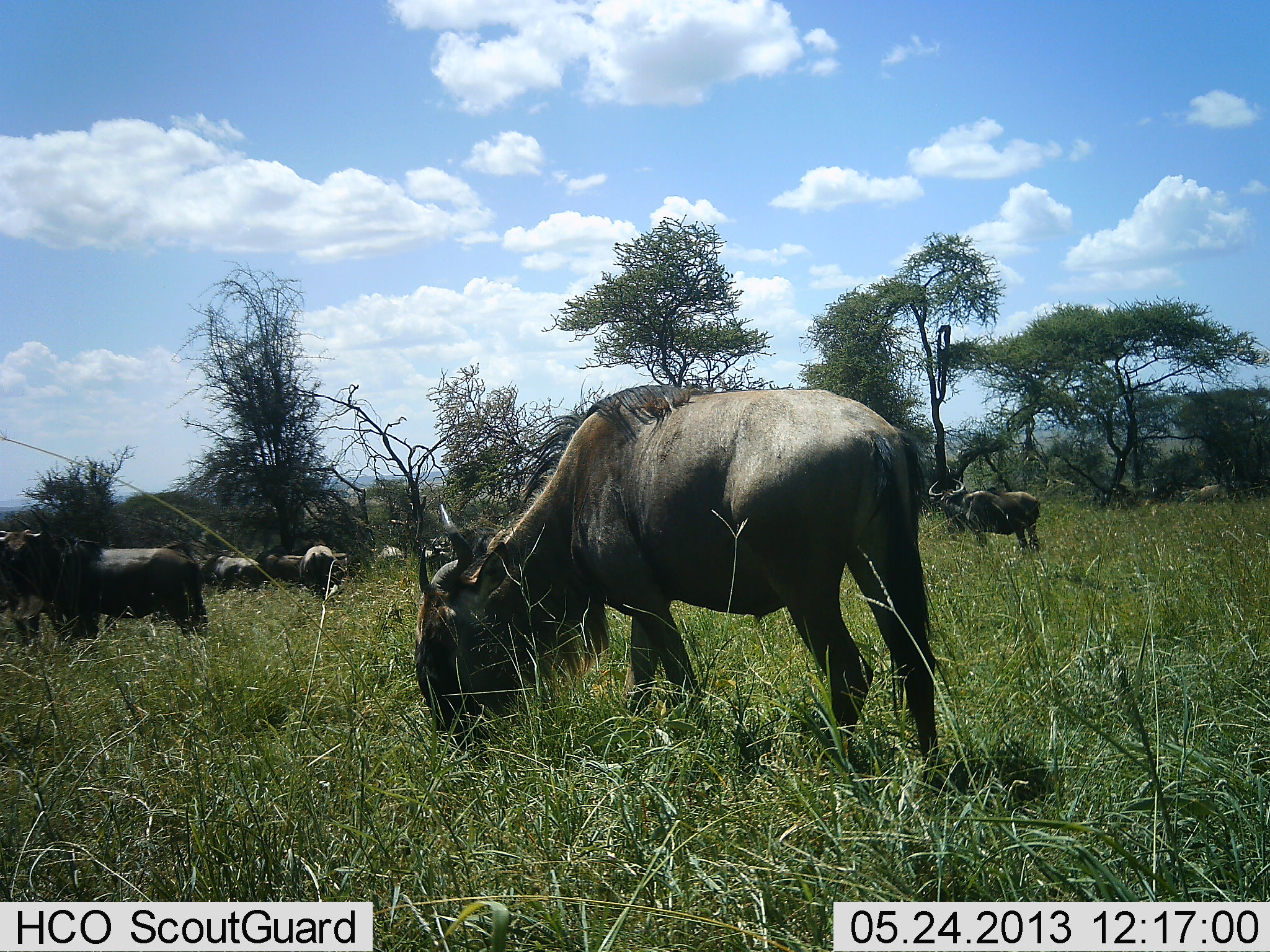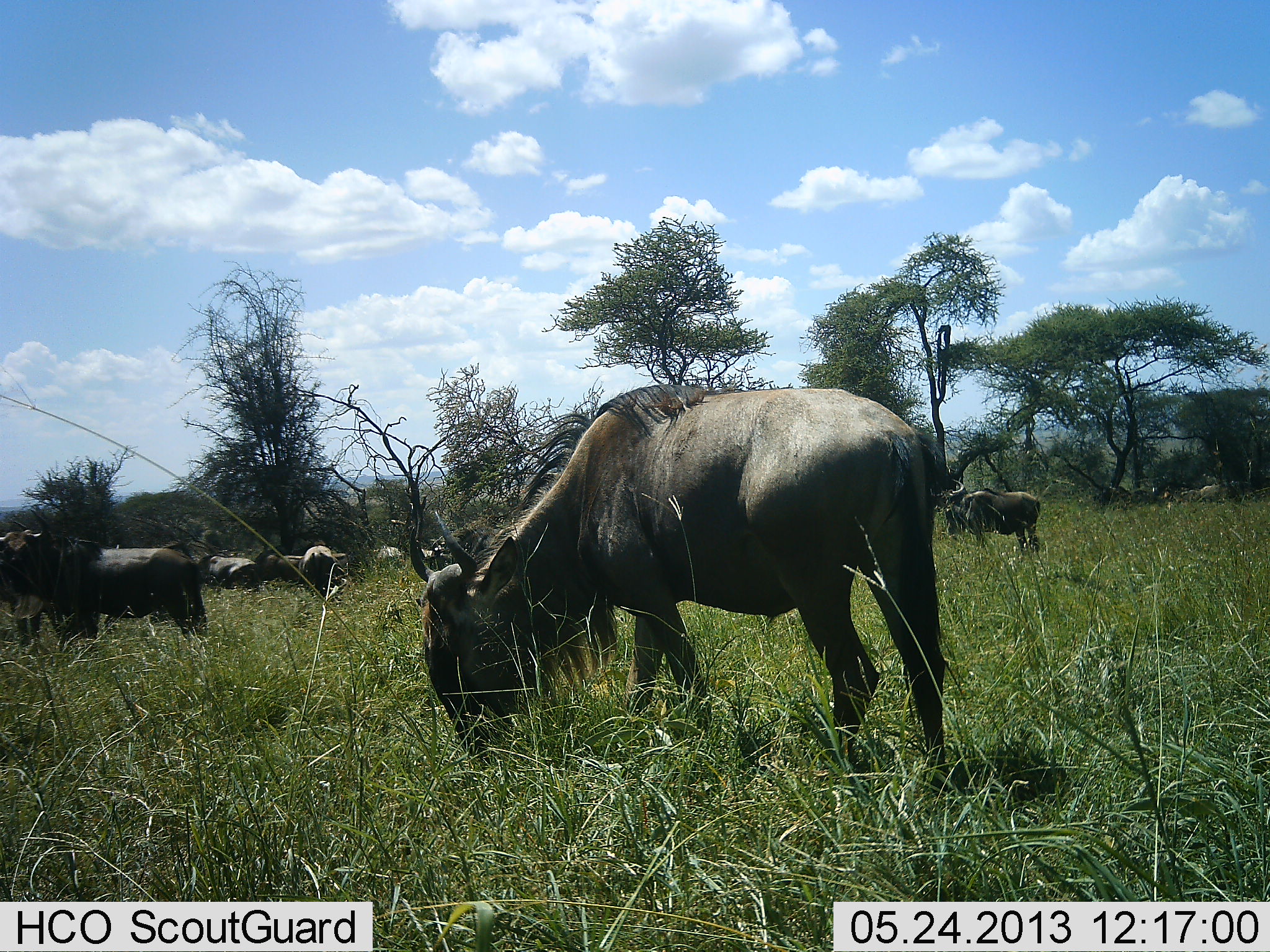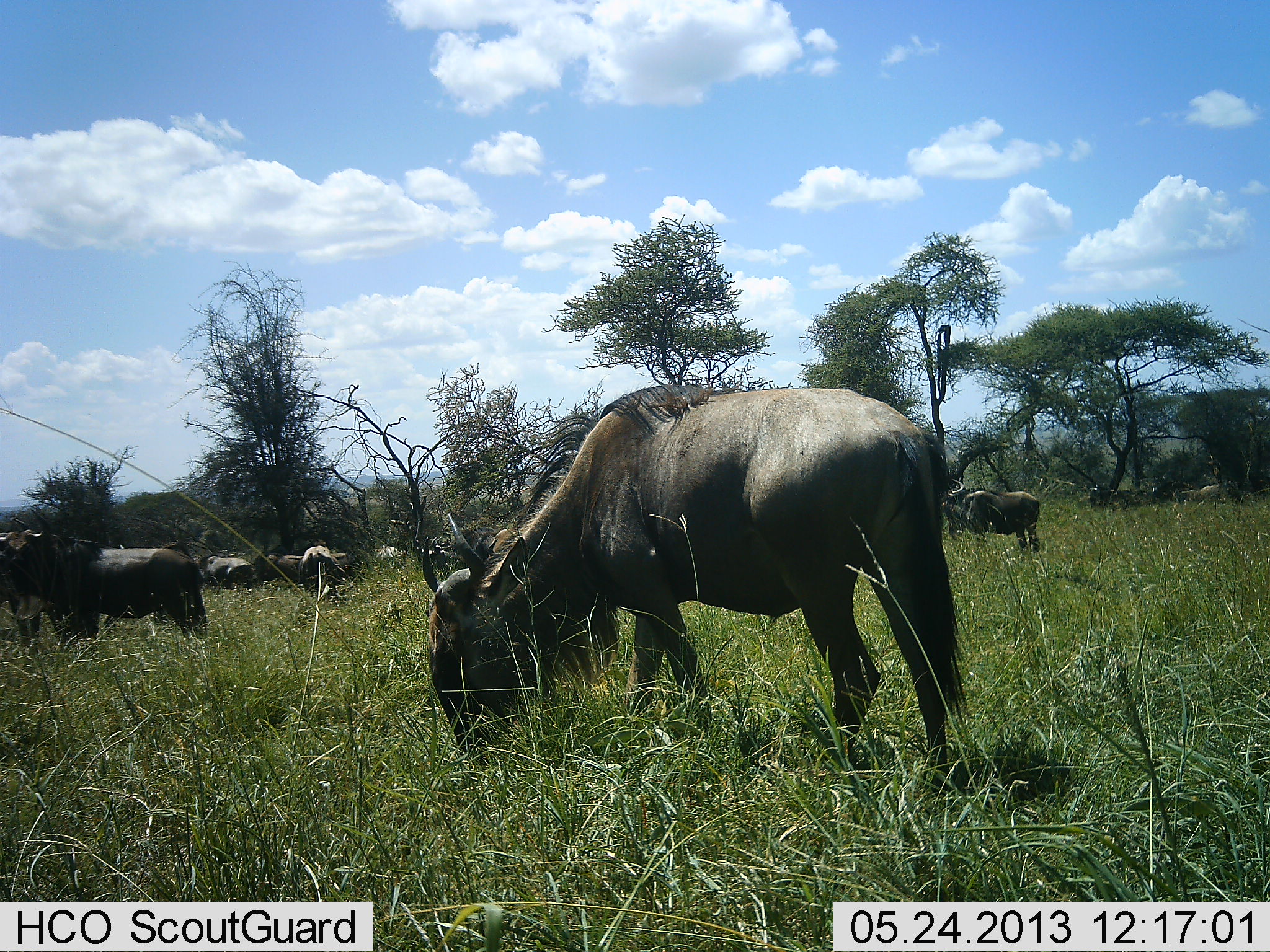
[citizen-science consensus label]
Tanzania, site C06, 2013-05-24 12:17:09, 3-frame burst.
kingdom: Animalia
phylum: Chordata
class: Mammalia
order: Artiodactyla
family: Bovidae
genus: Connochaetes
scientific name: Connochaetes taurinus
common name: blue wildebeest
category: wildebeest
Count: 8.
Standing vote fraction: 59%.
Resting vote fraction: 11%.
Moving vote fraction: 11%.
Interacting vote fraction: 4%.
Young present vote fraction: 4%.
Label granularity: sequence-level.